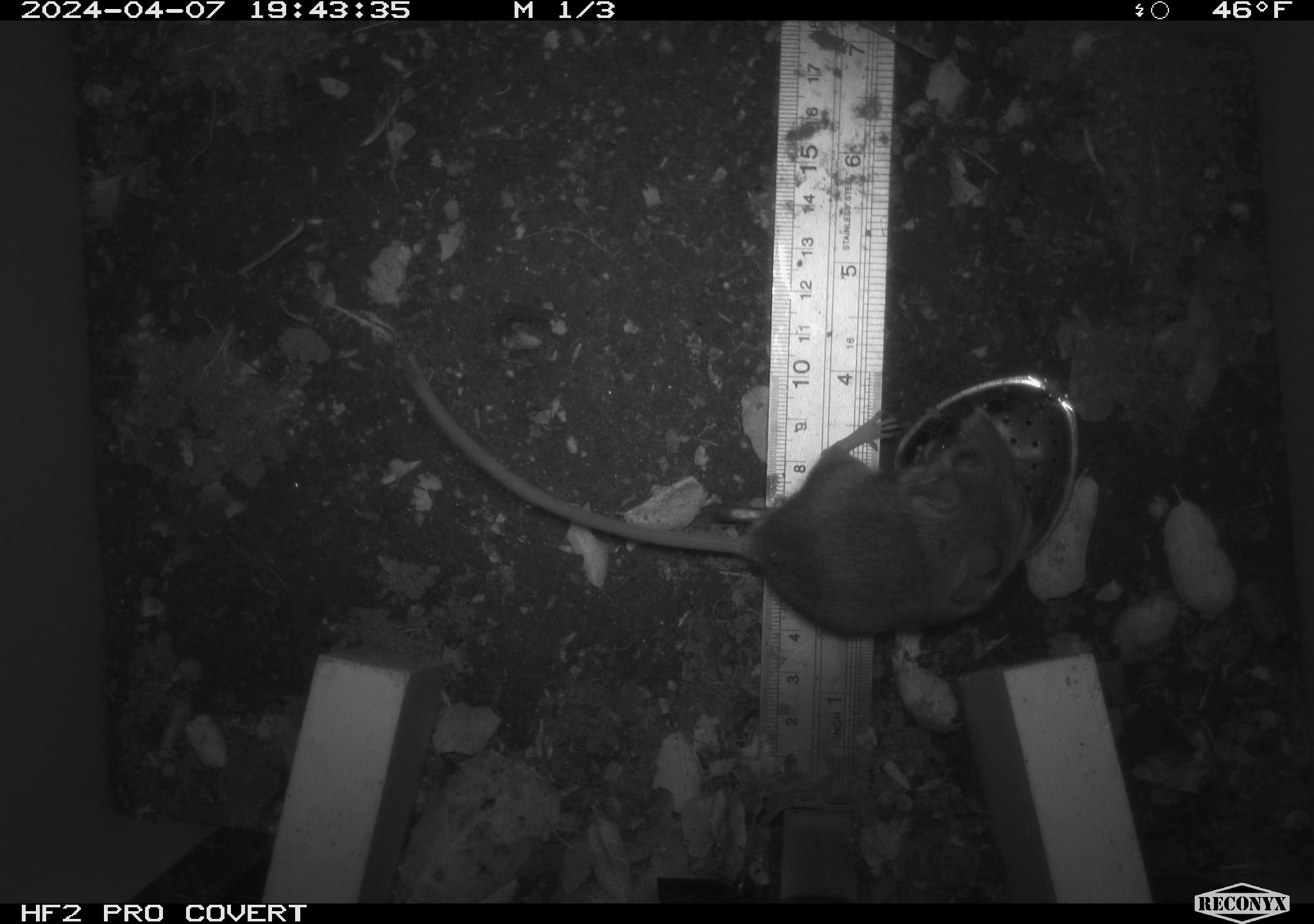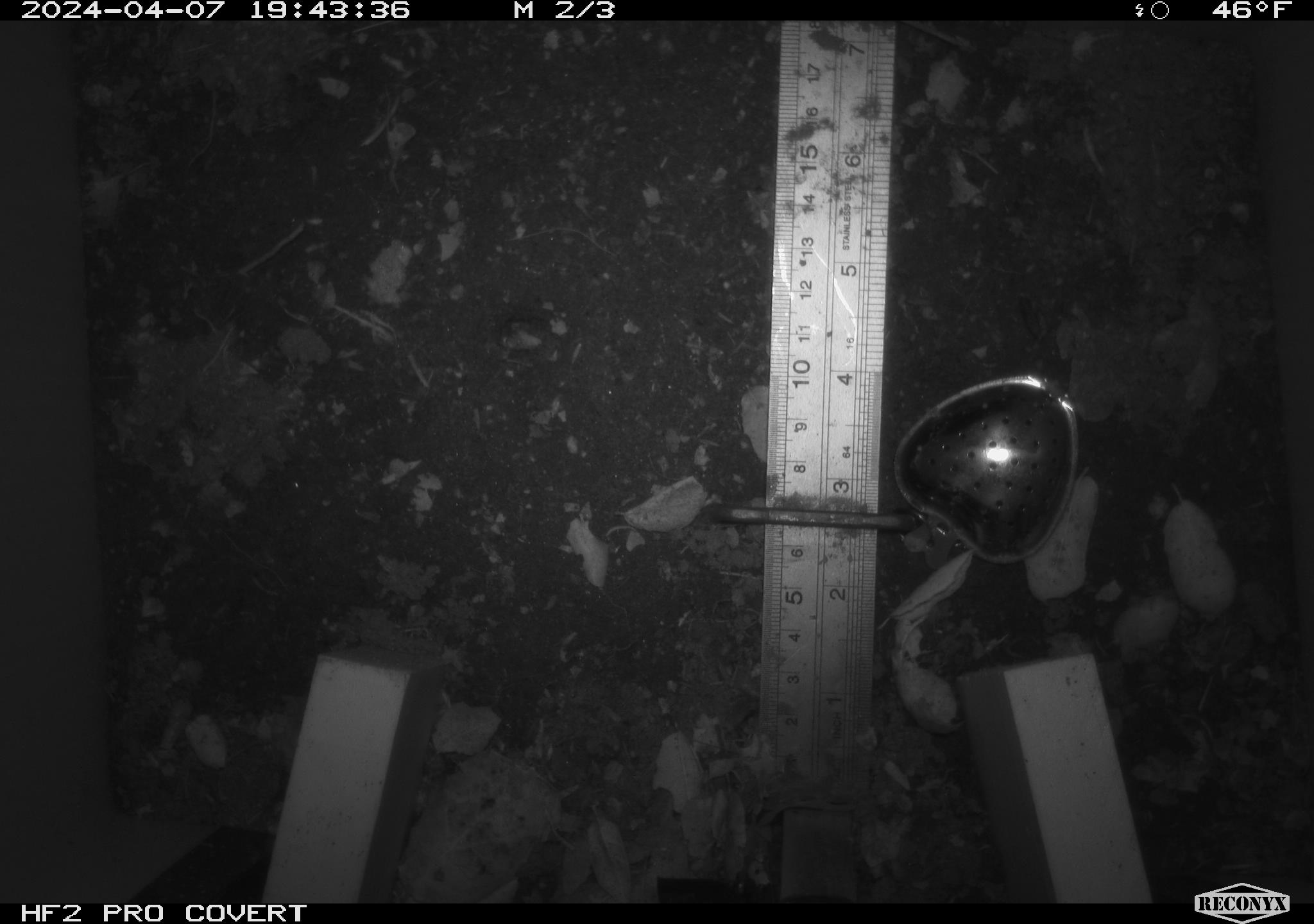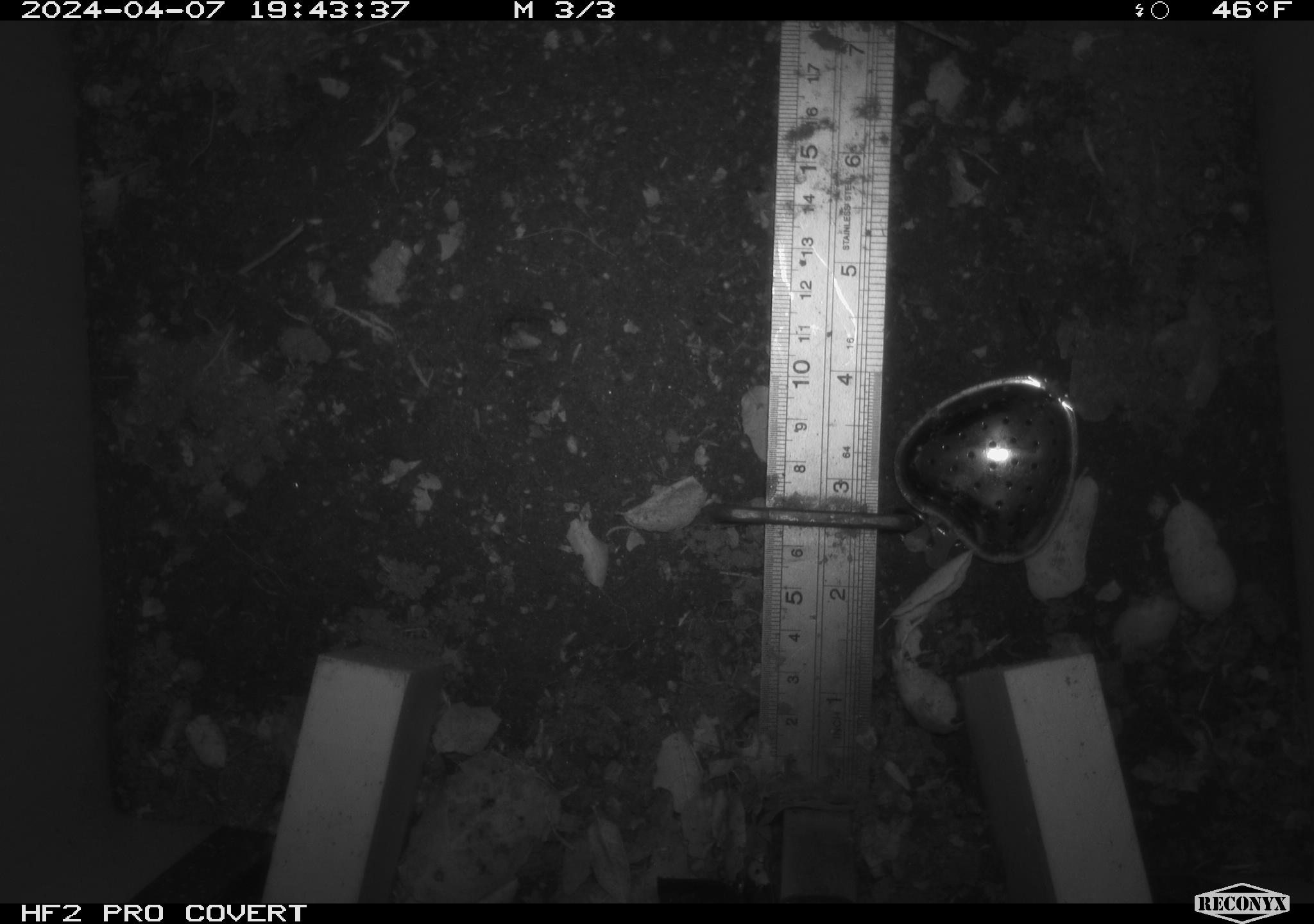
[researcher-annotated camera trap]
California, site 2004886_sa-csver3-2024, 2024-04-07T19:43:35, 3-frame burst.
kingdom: Animalia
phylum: Chordata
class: Mammalia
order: Rodentia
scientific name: Rodentia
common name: rodent